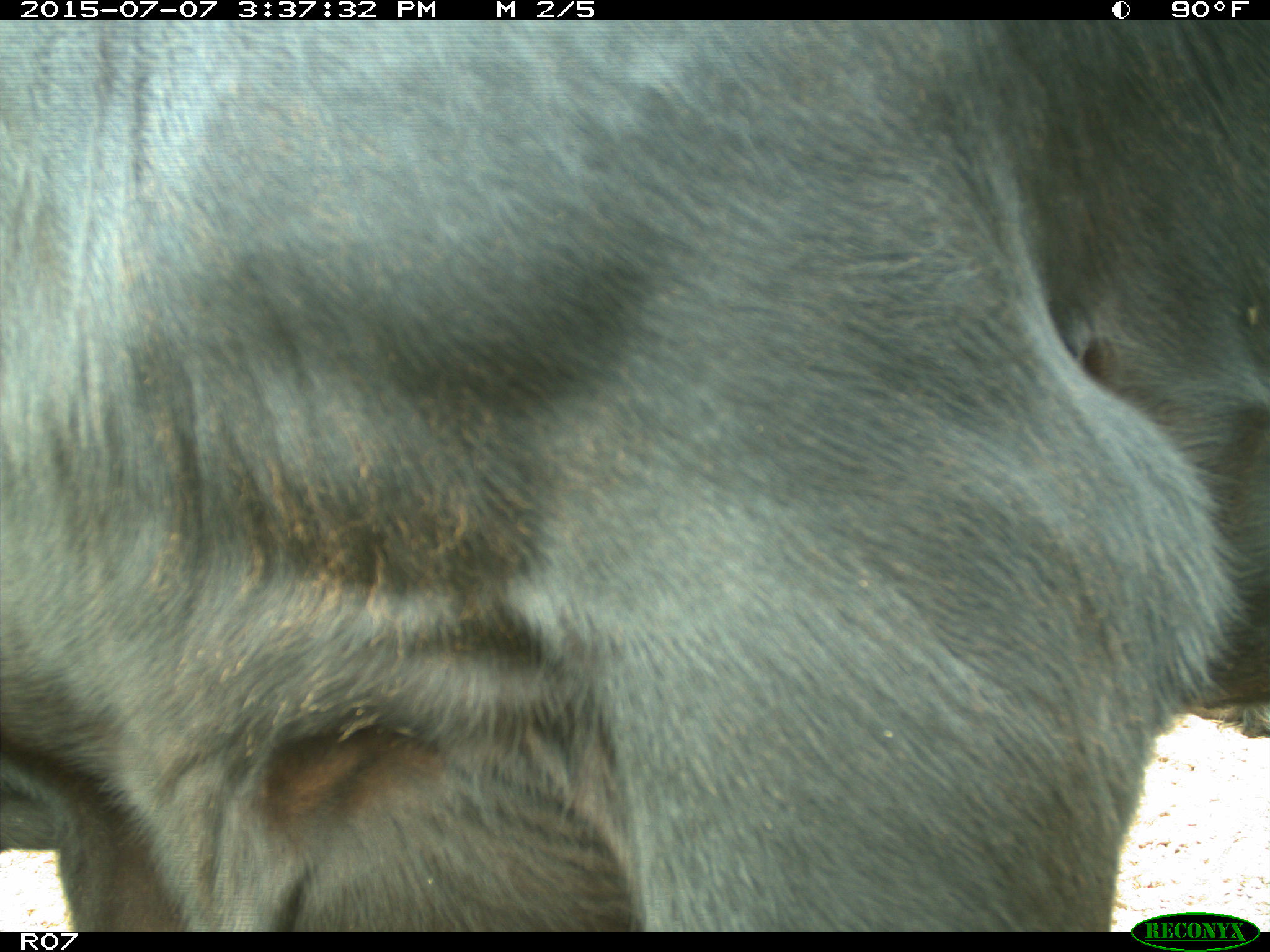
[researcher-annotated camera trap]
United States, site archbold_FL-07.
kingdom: Animalia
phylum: Chordata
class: Mammalia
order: Artiodactyla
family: Bovidae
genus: Bos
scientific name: Bos taurus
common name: domestic cow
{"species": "Bos taurus (domestic cow)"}